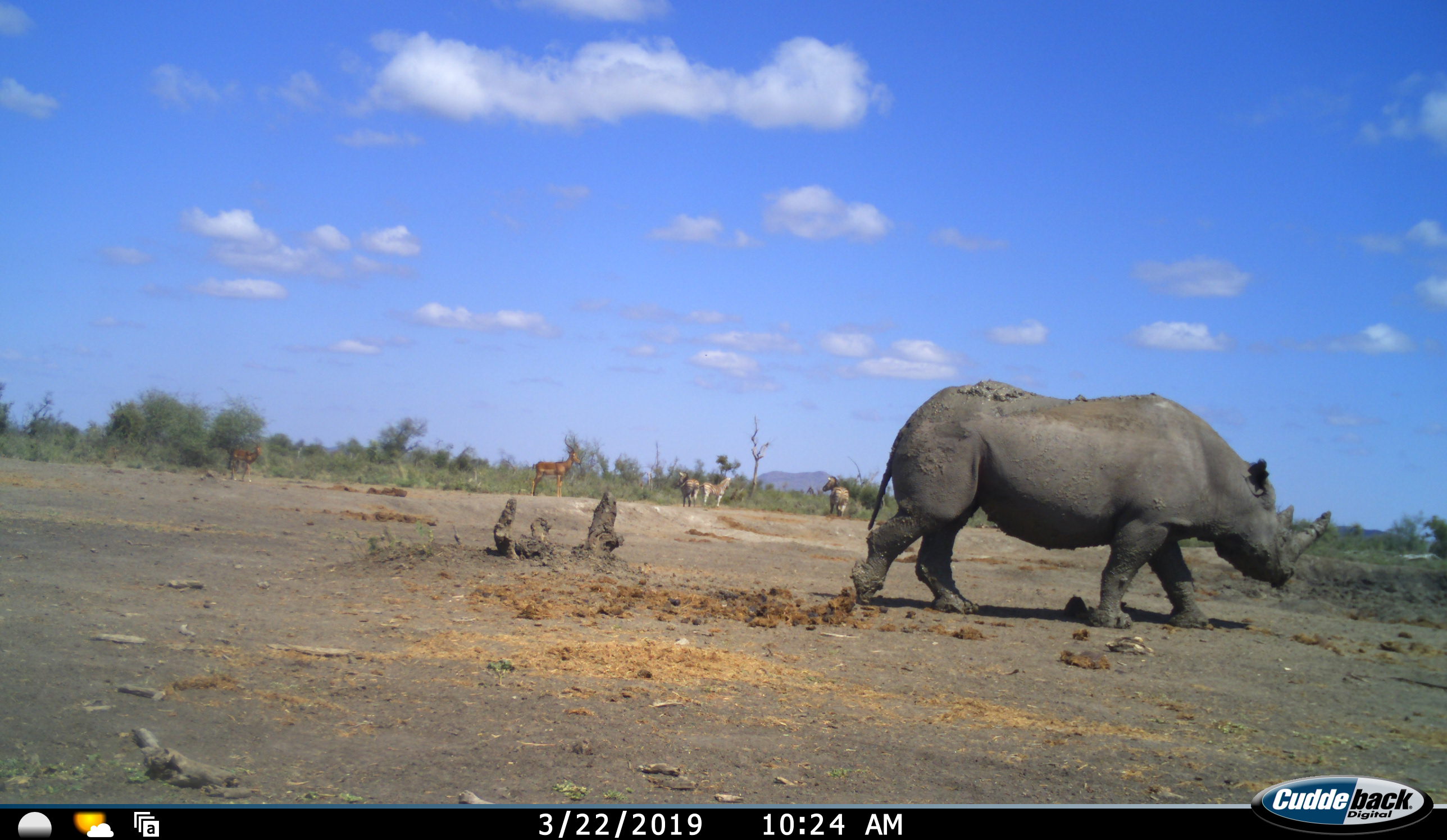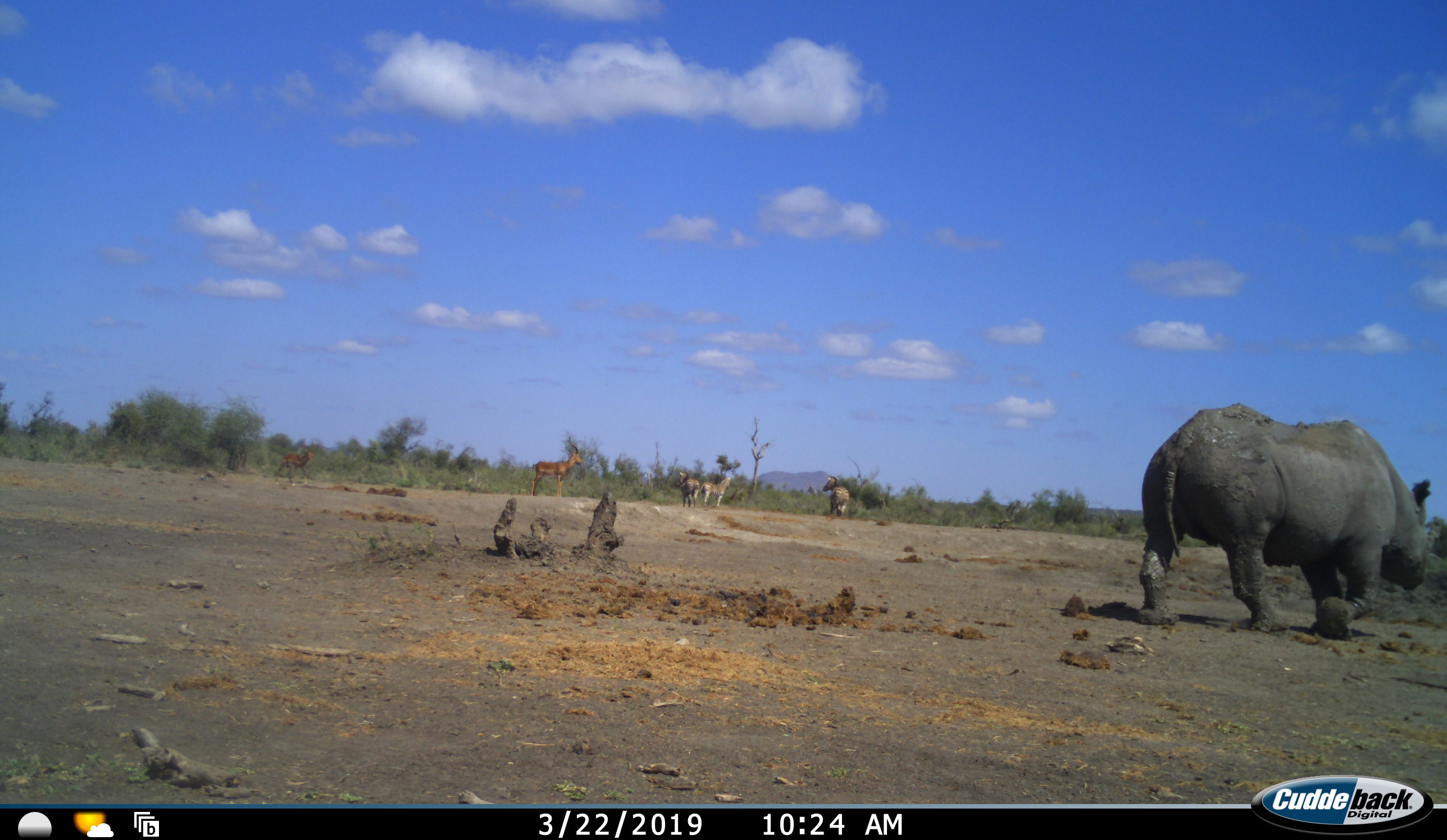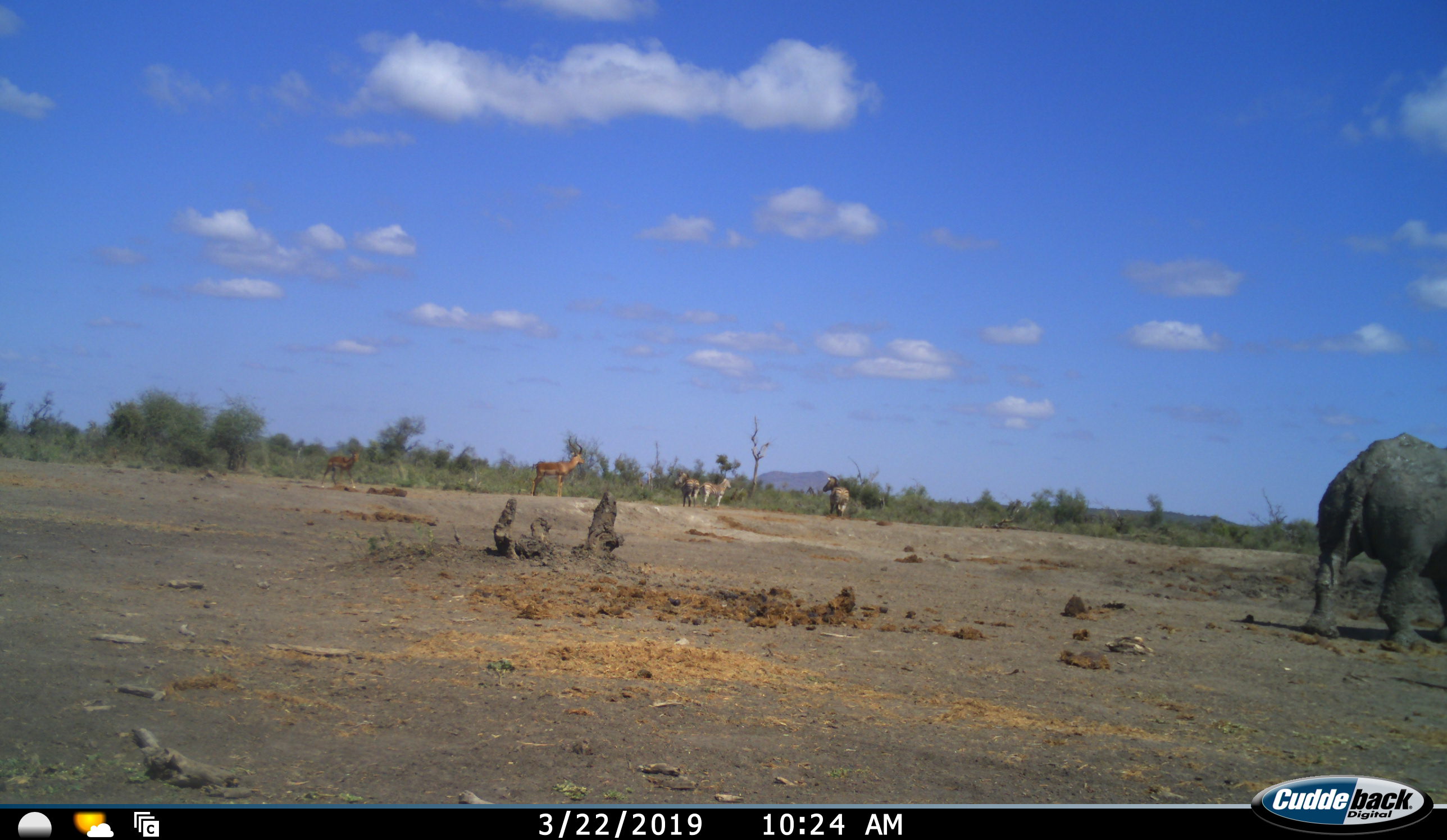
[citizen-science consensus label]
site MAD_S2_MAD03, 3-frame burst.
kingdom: Animalia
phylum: Chordata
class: Mammalia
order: Perissodactyla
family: Equidae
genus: Equus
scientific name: Equus quagga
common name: plains zebra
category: zebraplains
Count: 3.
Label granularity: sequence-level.